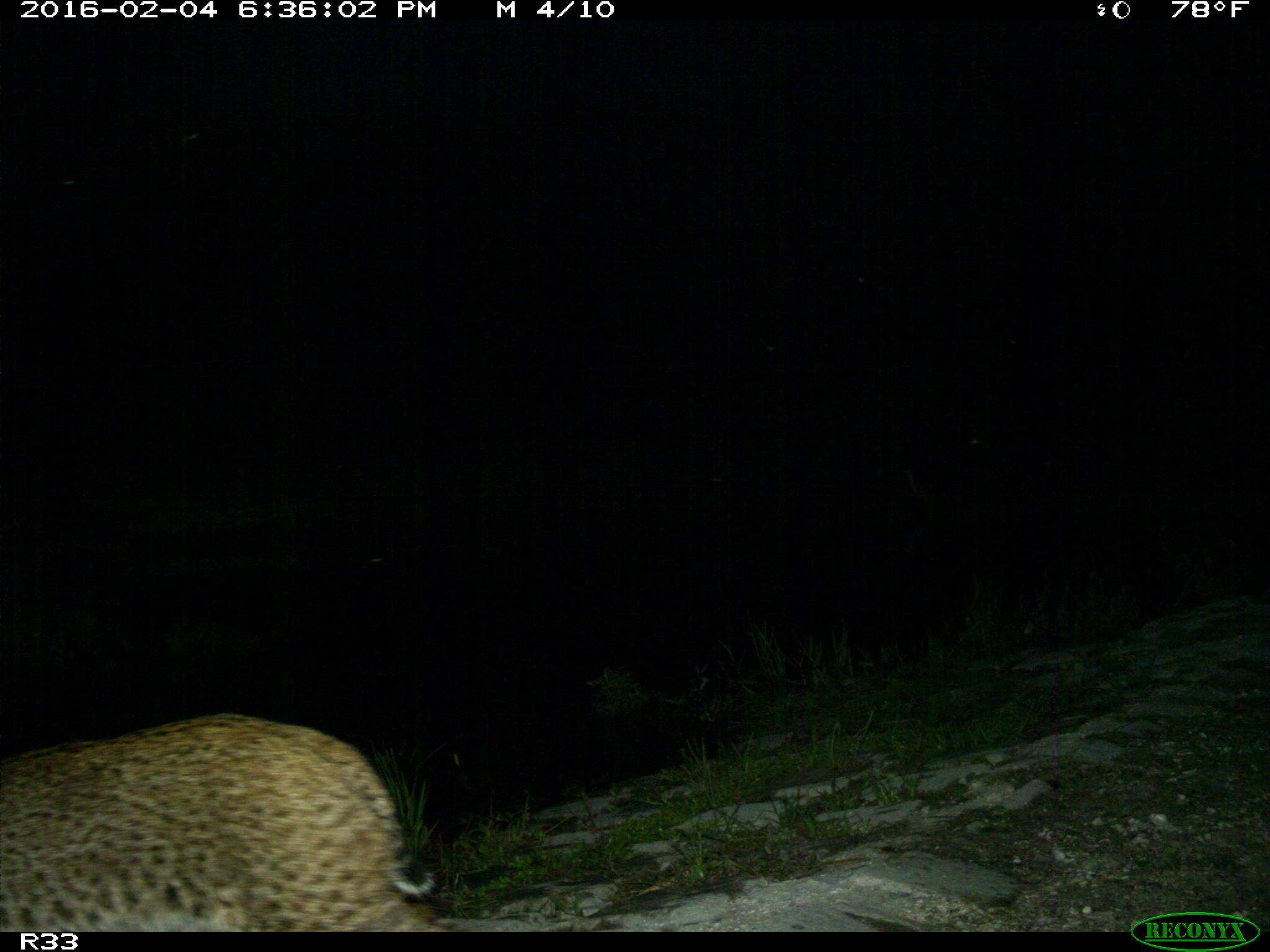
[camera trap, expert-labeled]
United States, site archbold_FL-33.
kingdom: Animalia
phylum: Chordata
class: Mammalia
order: Carnivora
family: Felidae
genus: Lynx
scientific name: Lynx rufus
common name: bobcat